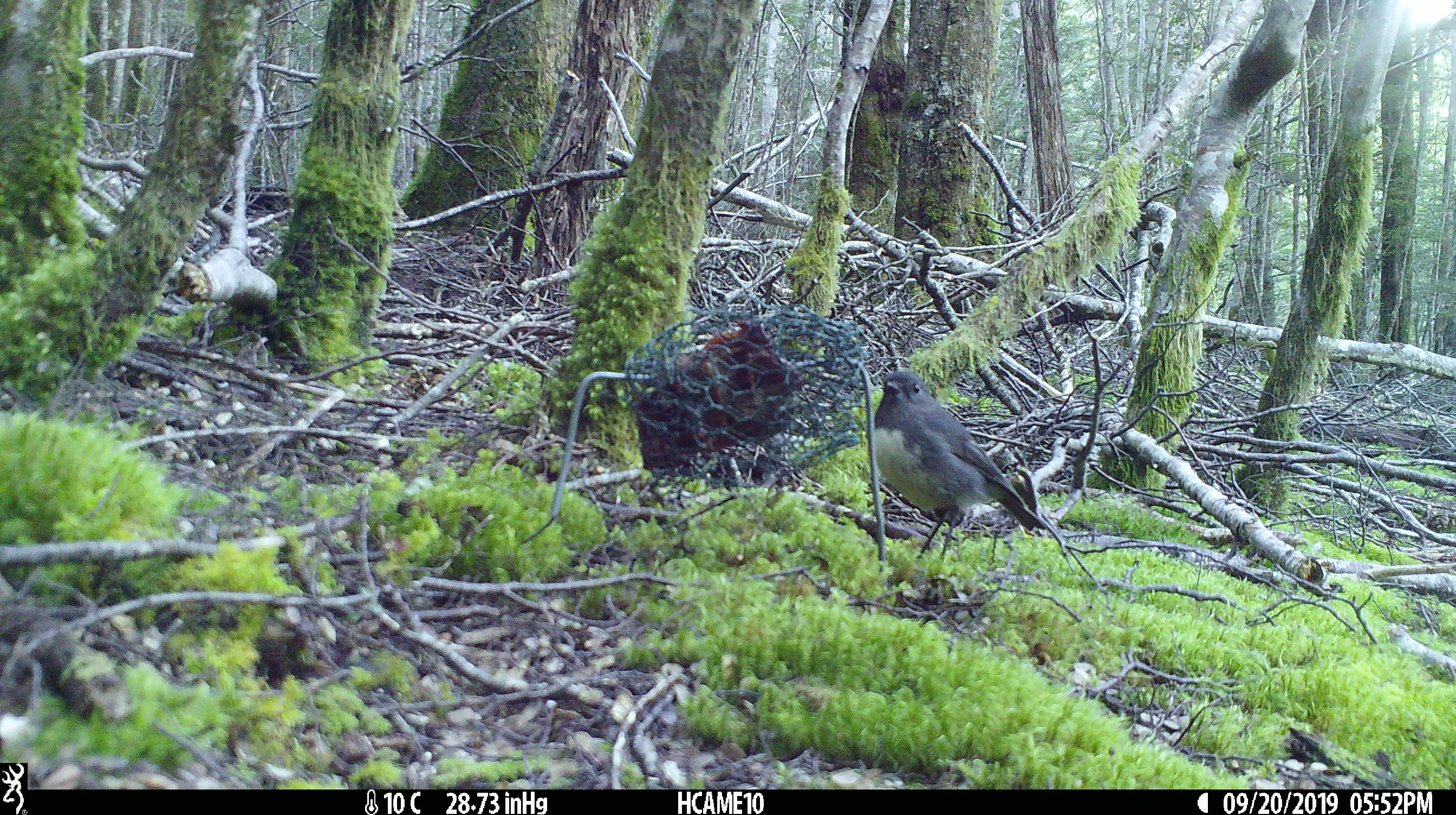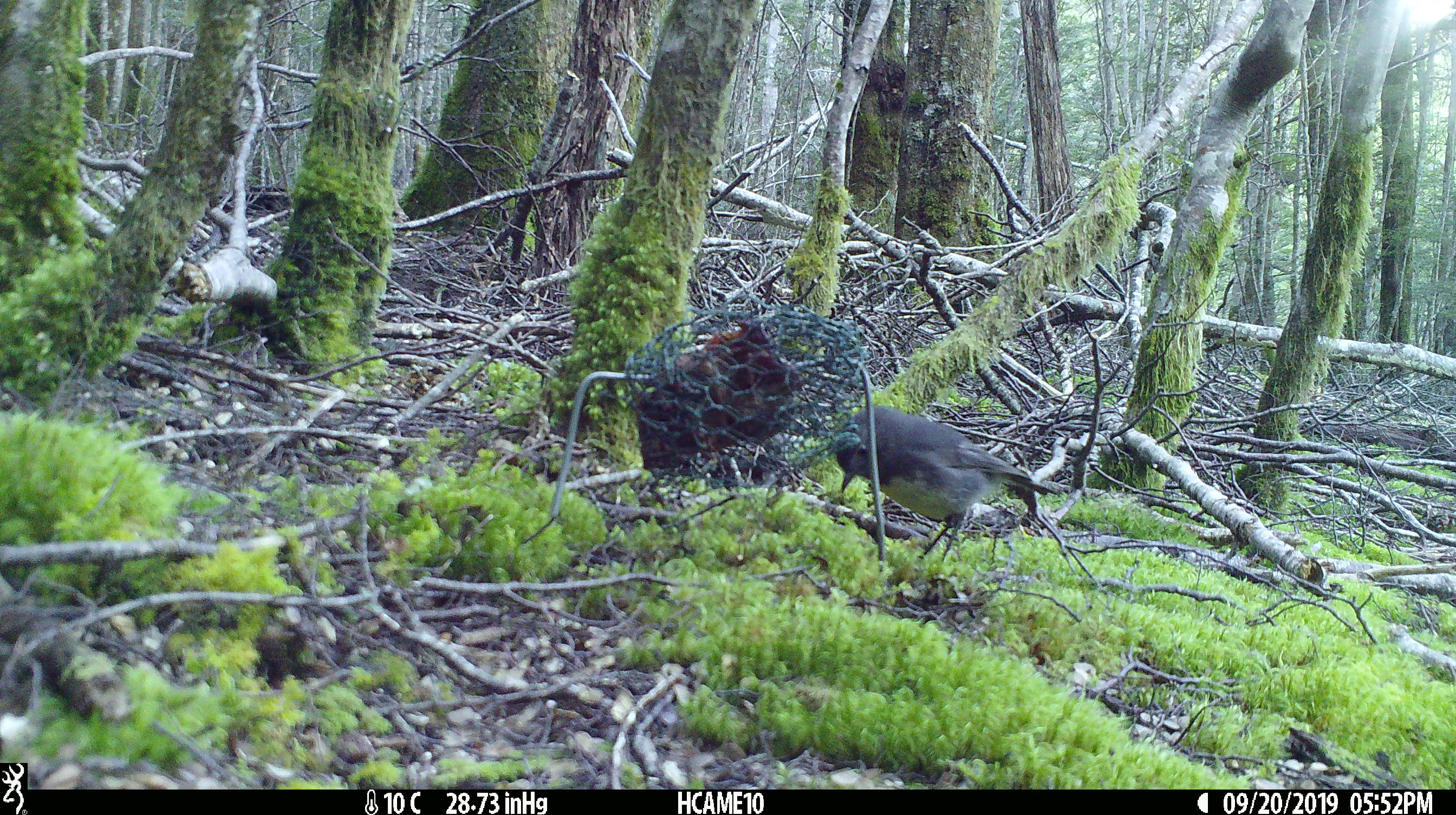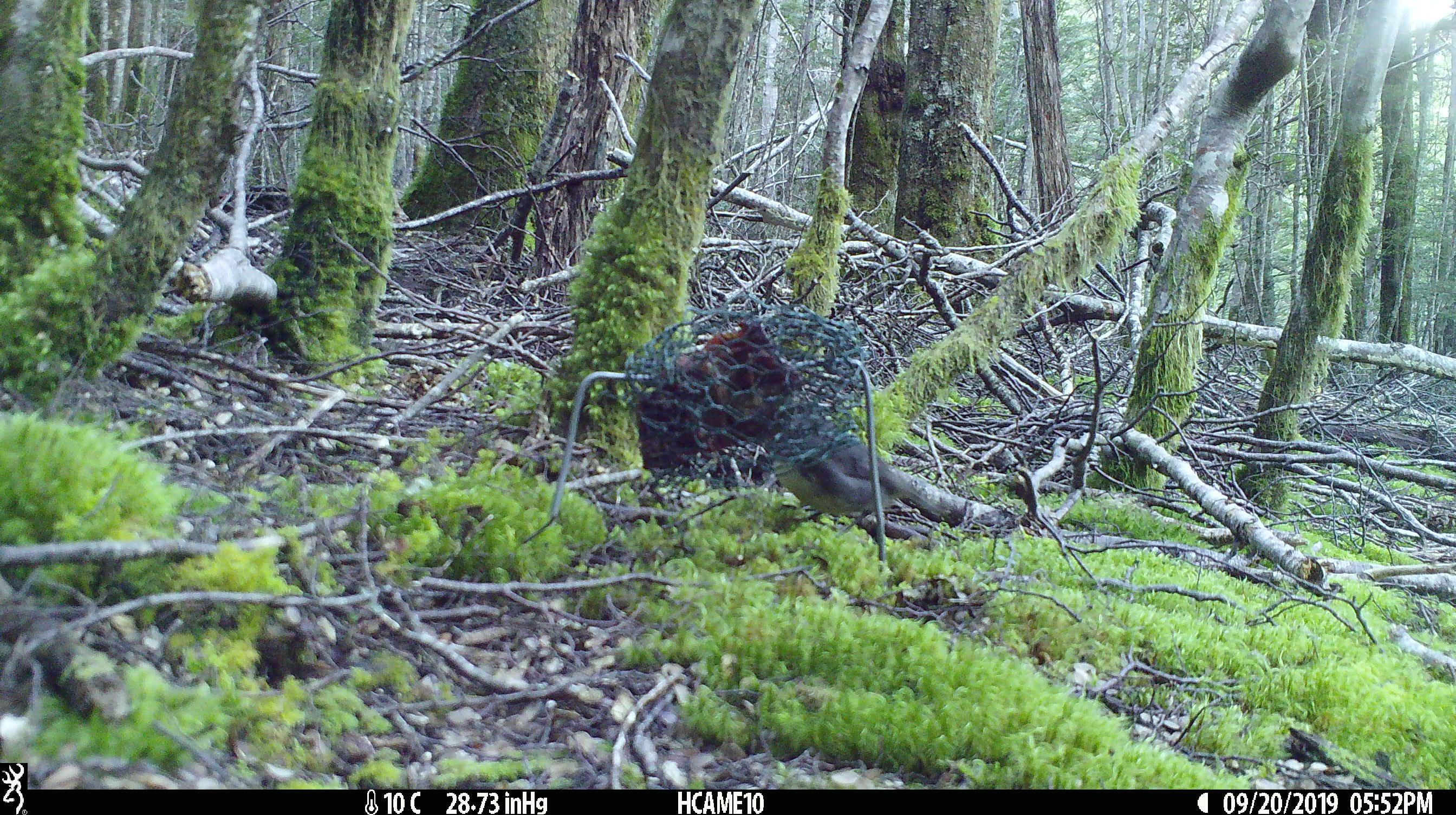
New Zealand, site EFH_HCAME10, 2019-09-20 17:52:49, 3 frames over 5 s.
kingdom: Animalia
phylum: Chordata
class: Aves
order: Passeriformes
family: Petroicidae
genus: Petroica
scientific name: Petroica australis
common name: new zealand robin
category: robin